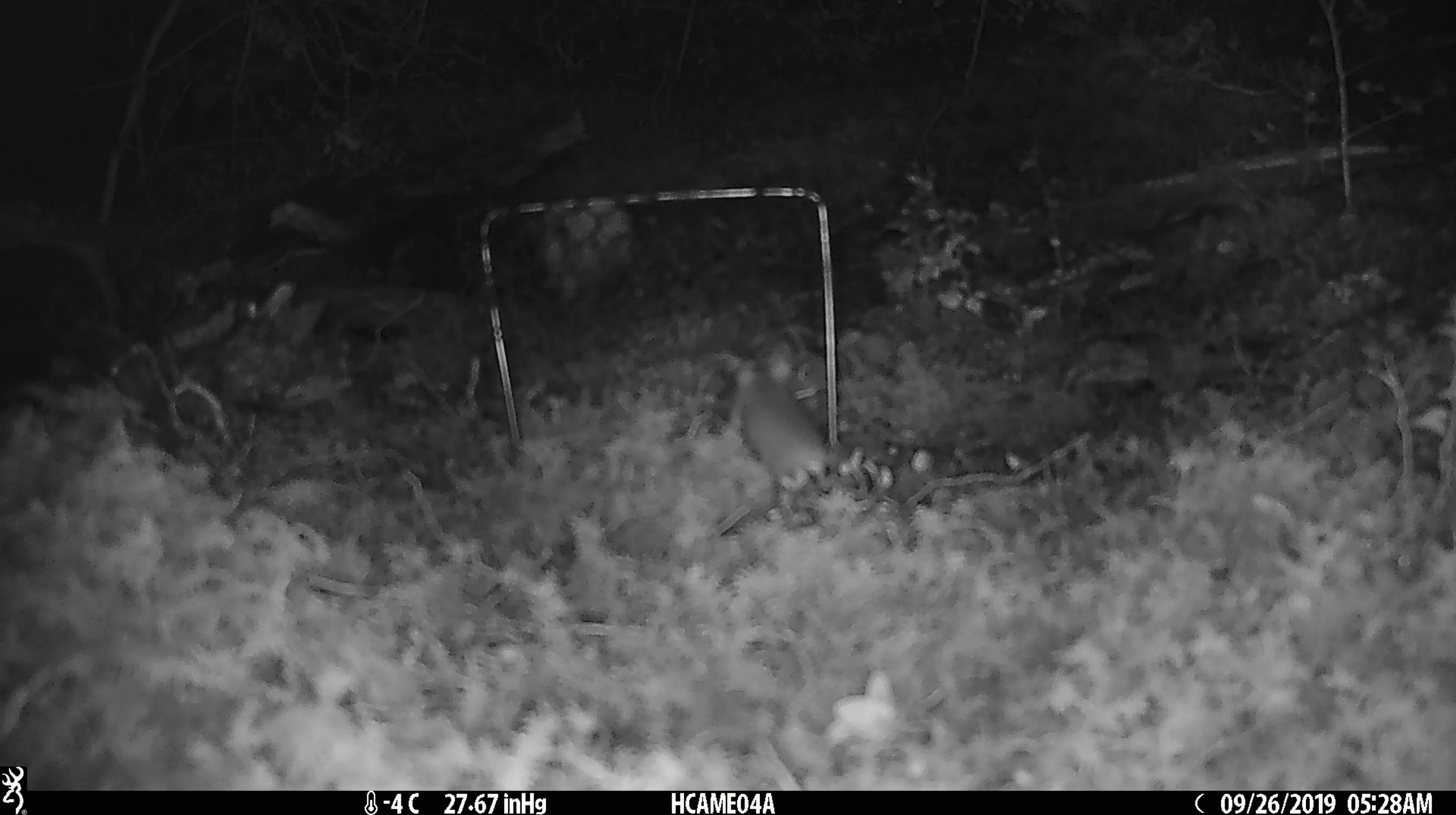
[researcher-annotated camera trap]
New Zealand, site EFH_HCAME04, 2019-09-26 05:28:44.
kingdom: Animalia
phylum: Chordata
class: Mammalia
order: Rodentia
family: Muridae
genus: Mus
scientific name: Mus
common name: mouse